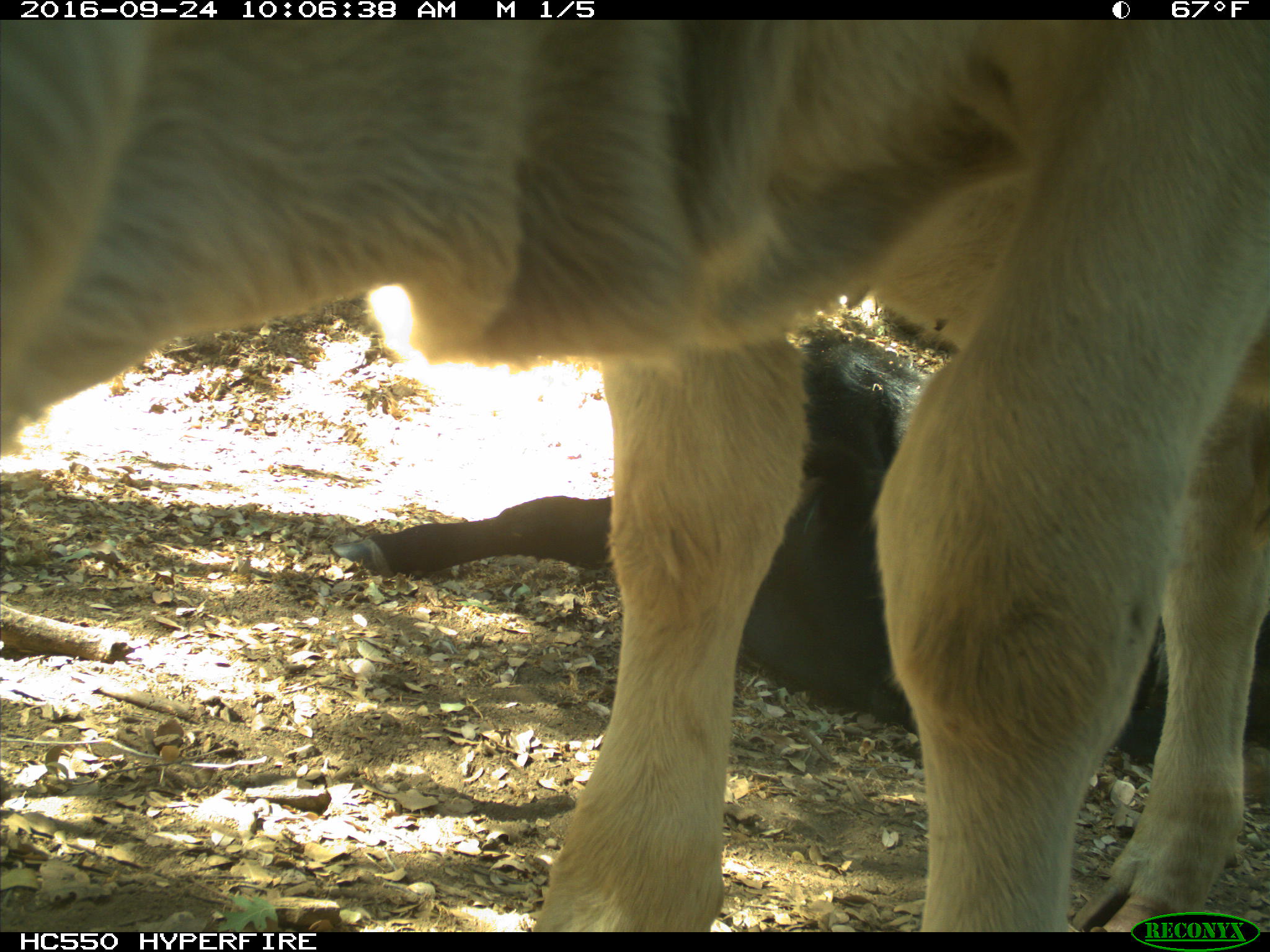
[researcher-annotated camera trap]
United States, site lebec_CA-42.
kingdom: Animalia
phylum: Chordata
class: Mammalia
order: Artiodactyla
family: Bovidae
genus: Bos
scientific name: Bos taurus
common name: domestic cow